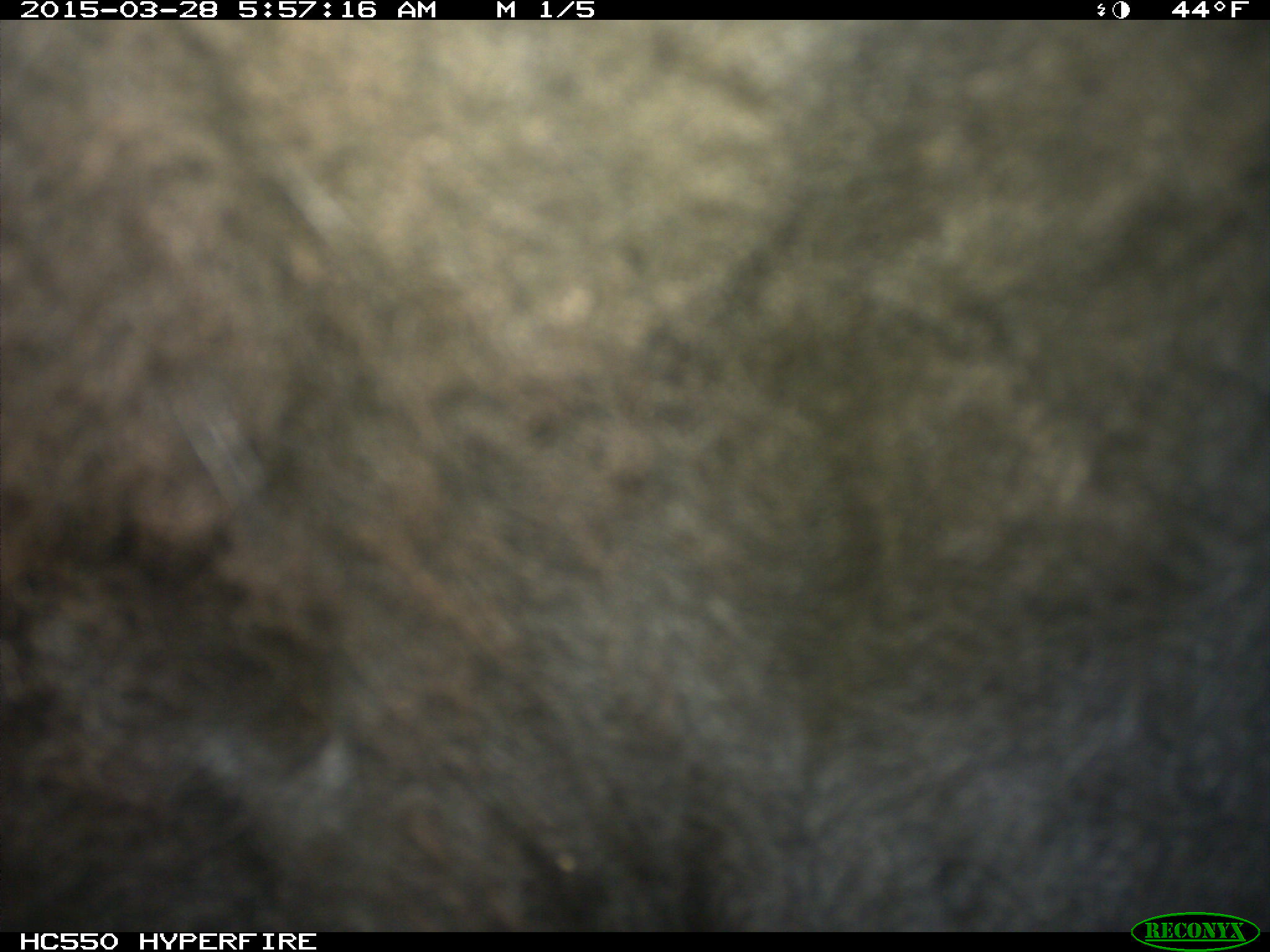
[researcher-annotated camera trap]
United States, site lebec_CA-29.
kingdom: Animalia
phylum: Chordata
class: Mammalia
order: Artiodactyla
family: Bovidae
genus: Bos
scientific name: Bos taurus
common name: domestic cow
Bos taurus (domestic cow).